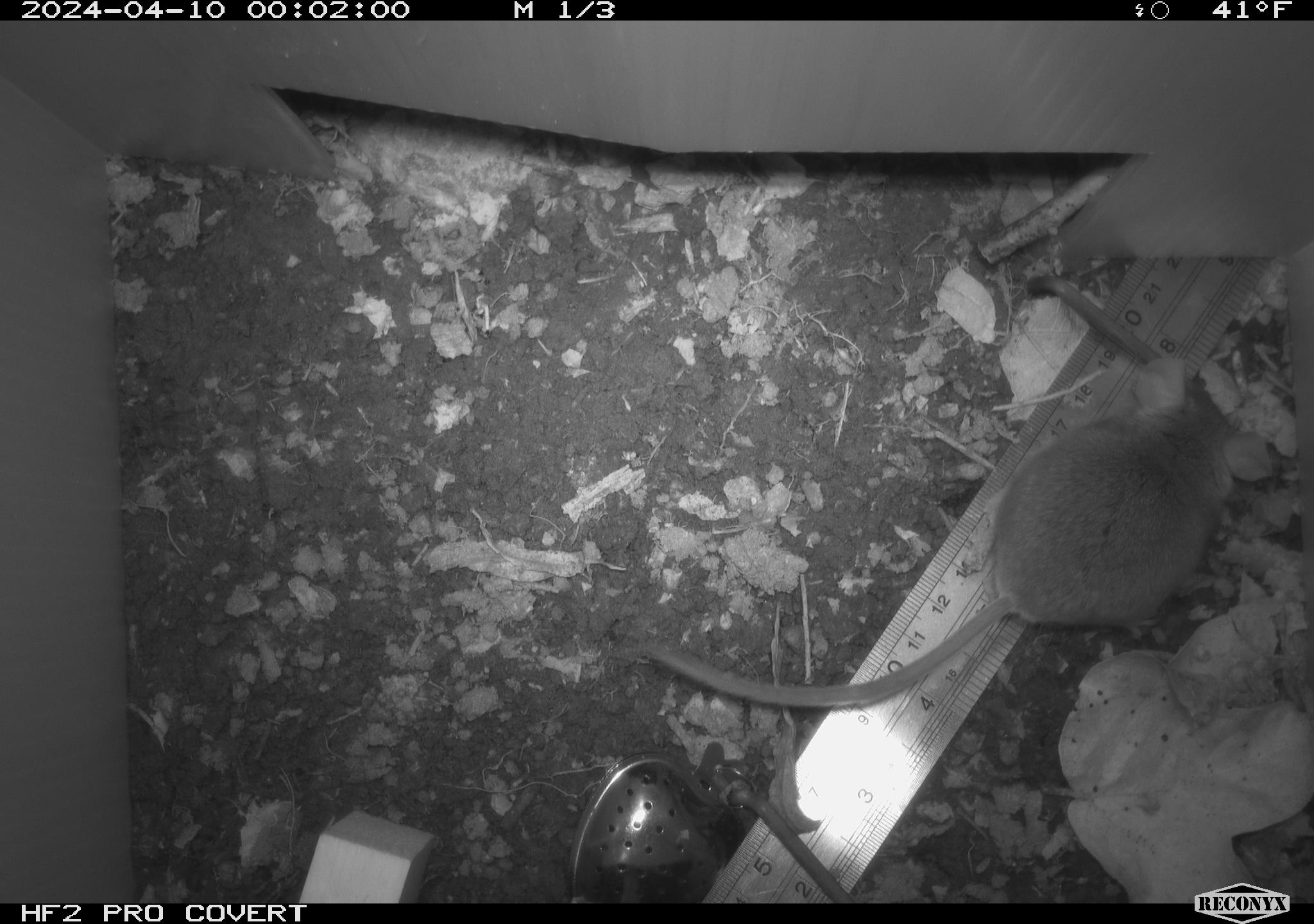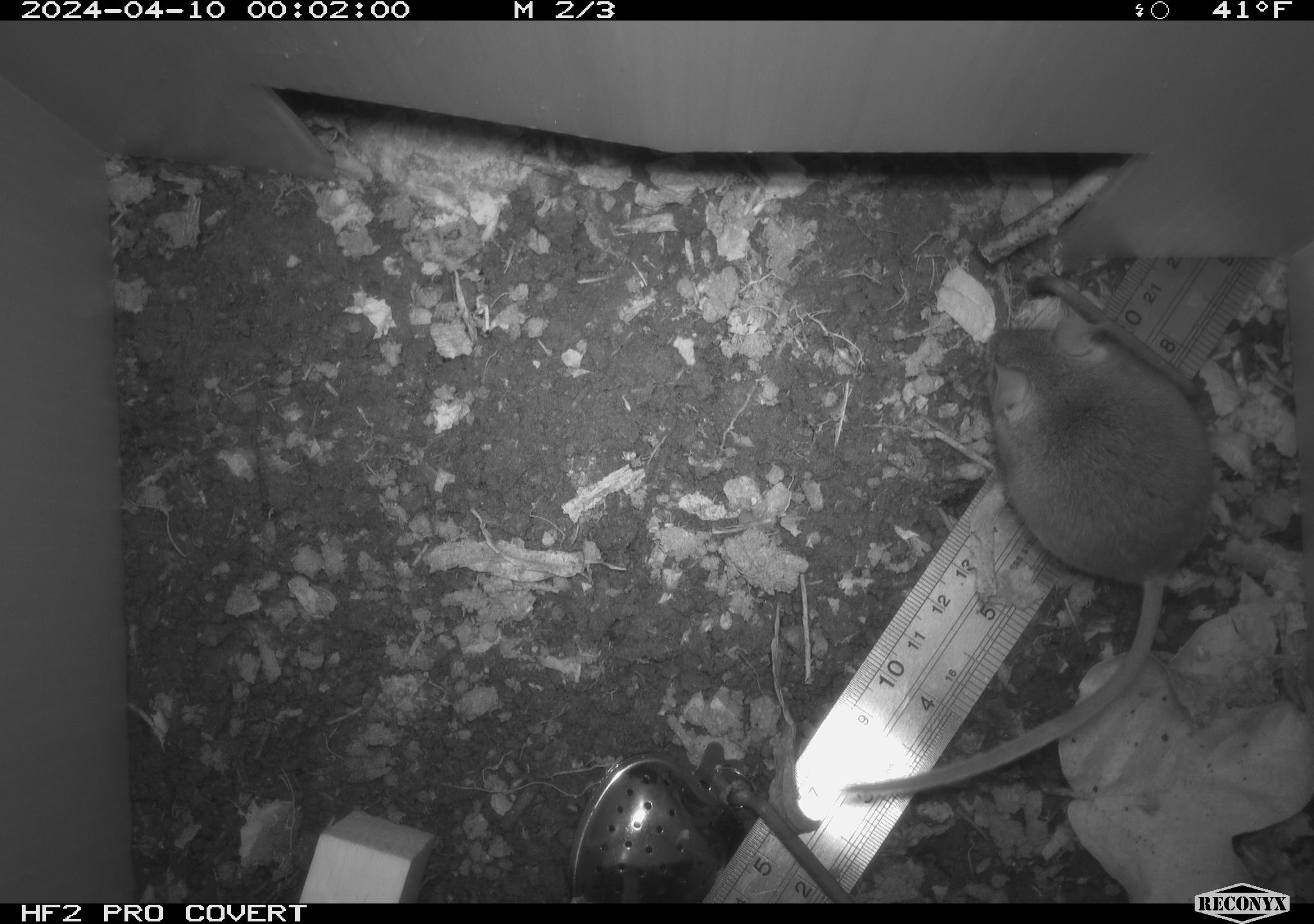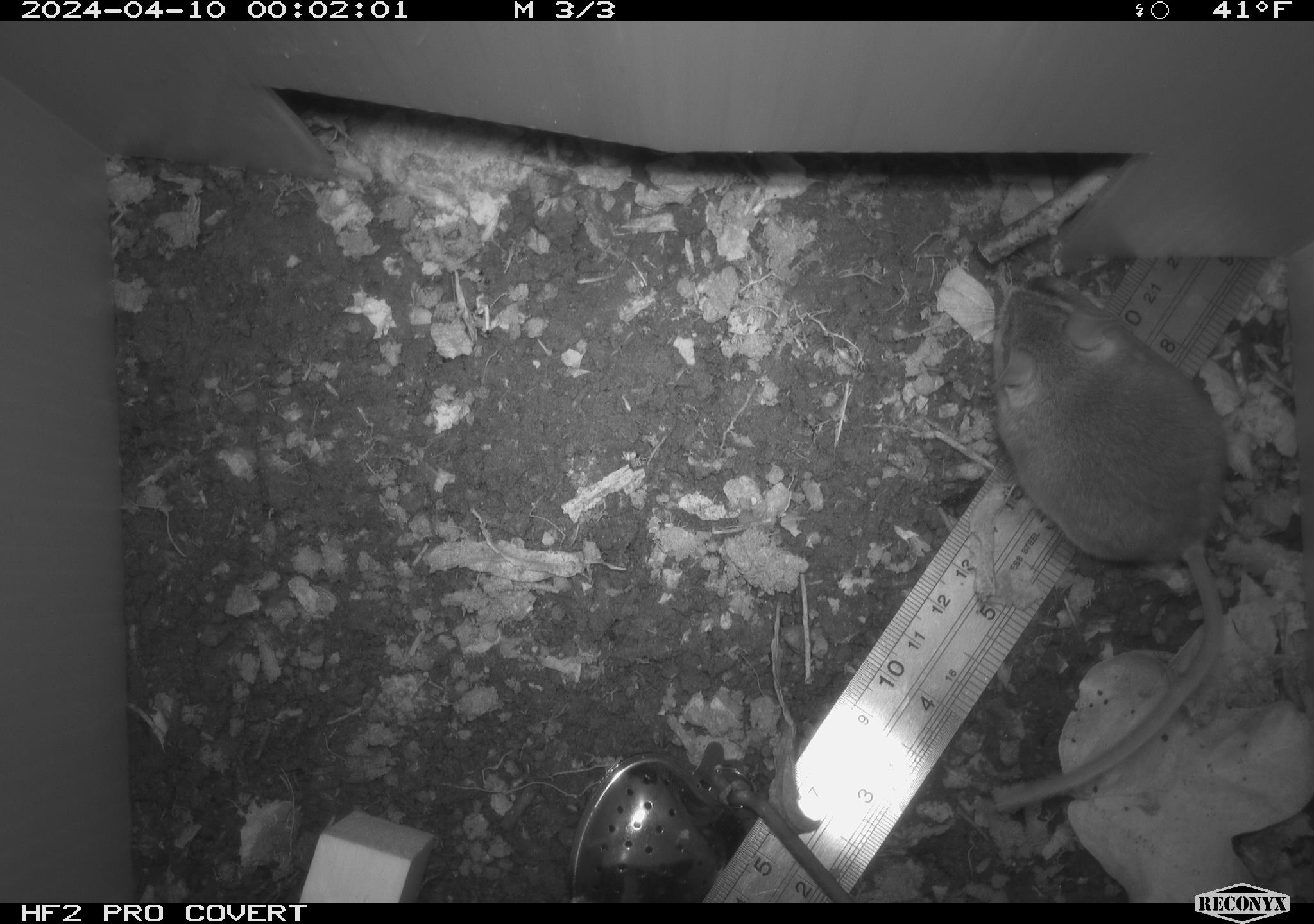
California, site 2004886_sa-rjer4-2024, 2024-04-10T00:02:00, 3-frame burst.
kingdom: Animalia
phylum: Chordata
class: Mammalia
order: Rodentia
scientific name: Rodentia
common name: woodrat or rat or mouse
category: woodrat or rat or mouse species